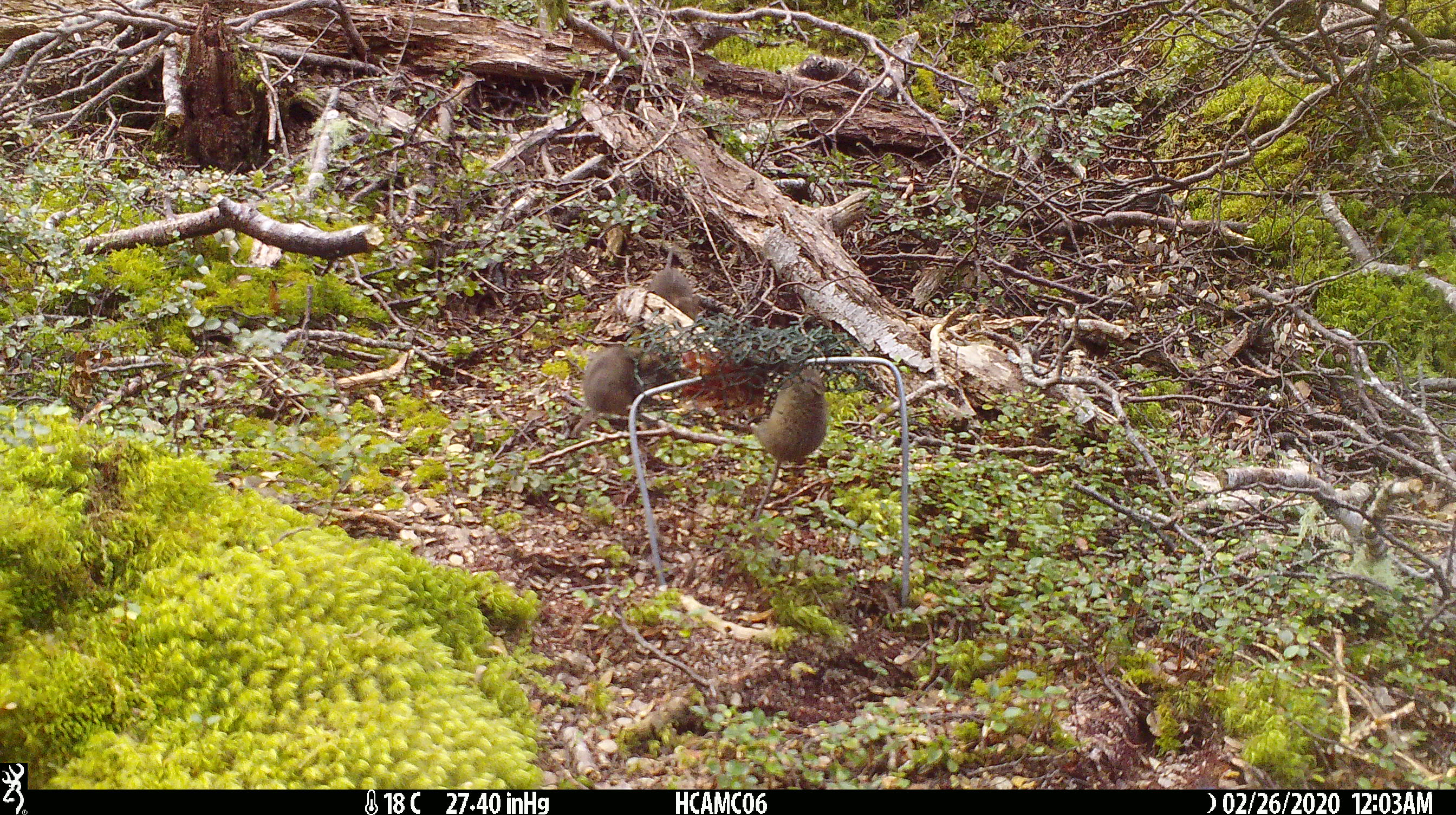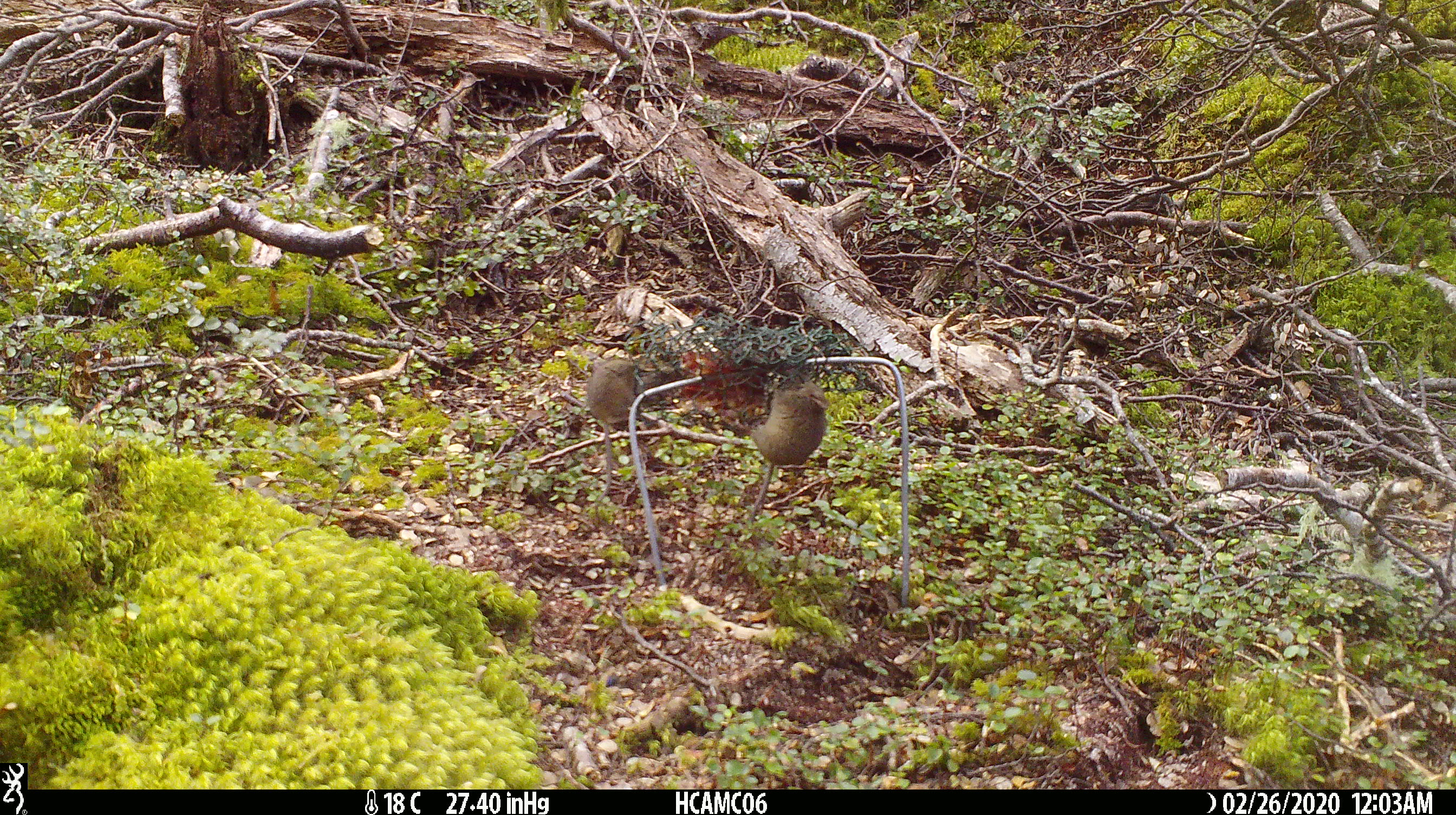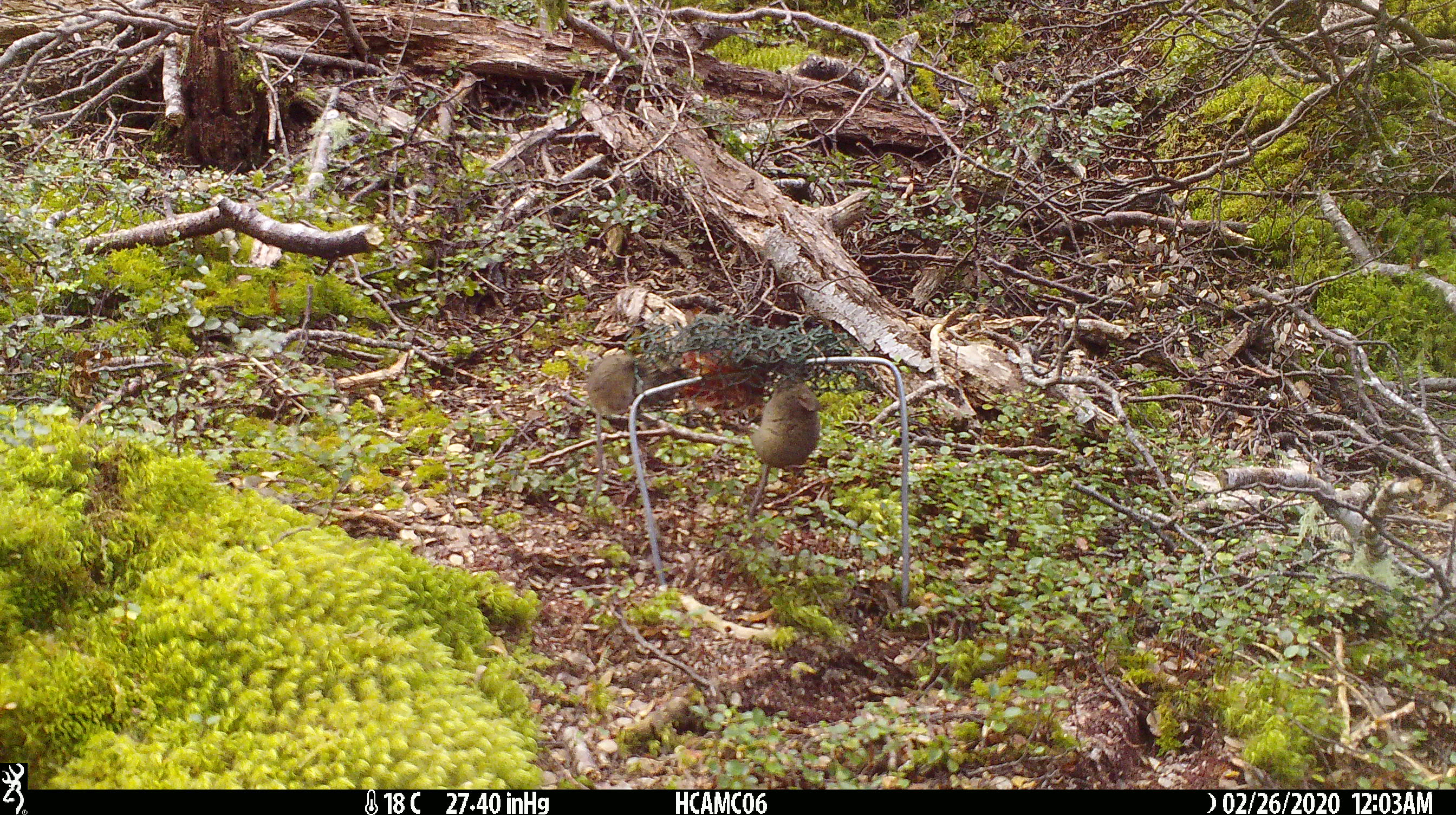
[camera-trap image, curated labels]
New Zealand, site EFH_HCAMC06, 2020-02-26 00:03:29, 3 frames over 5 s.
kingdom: Animalia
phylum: Chordata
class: Mammalia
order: Rodentia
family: Muridae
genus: Mus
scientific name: Mus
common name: mouse